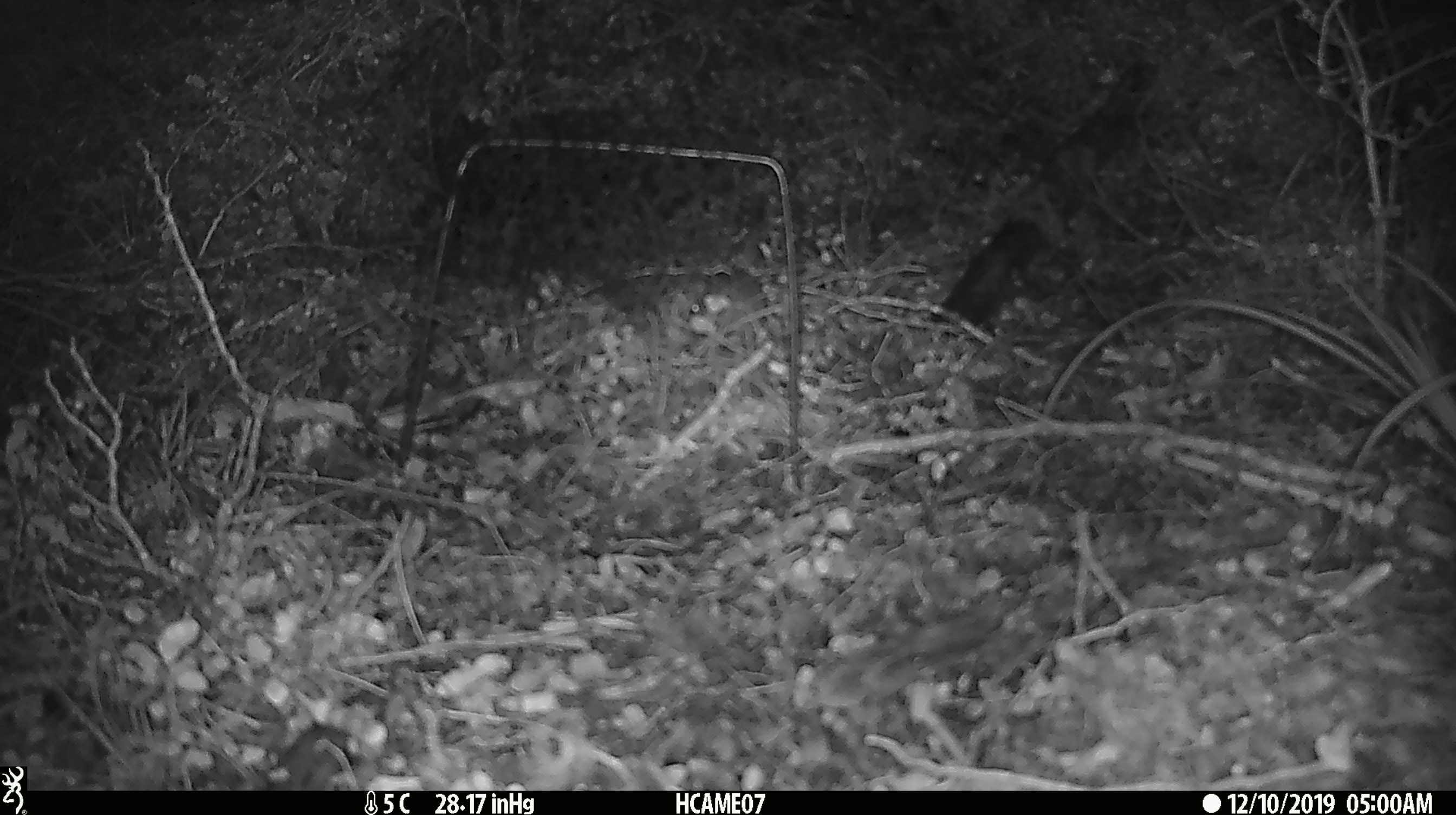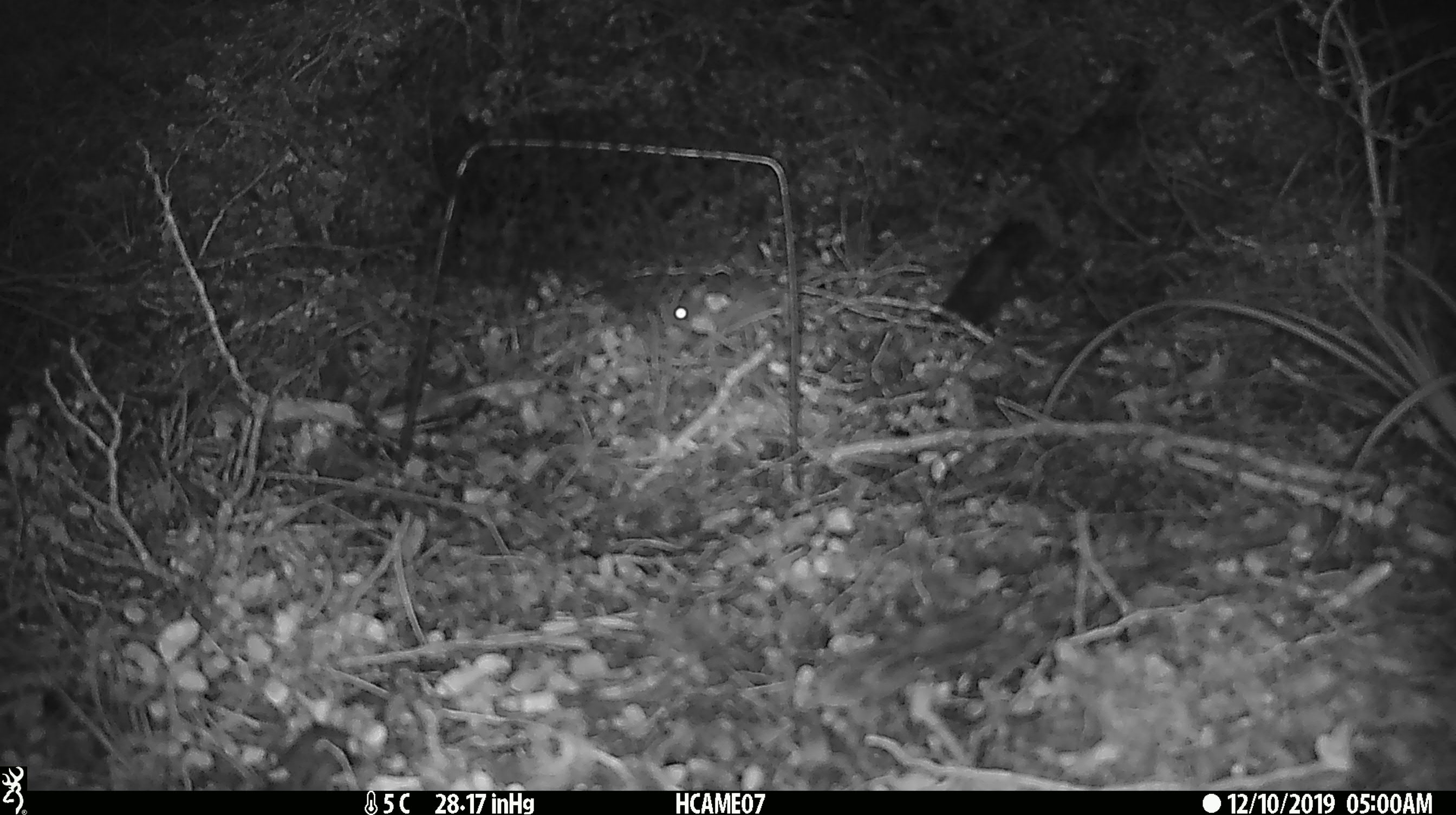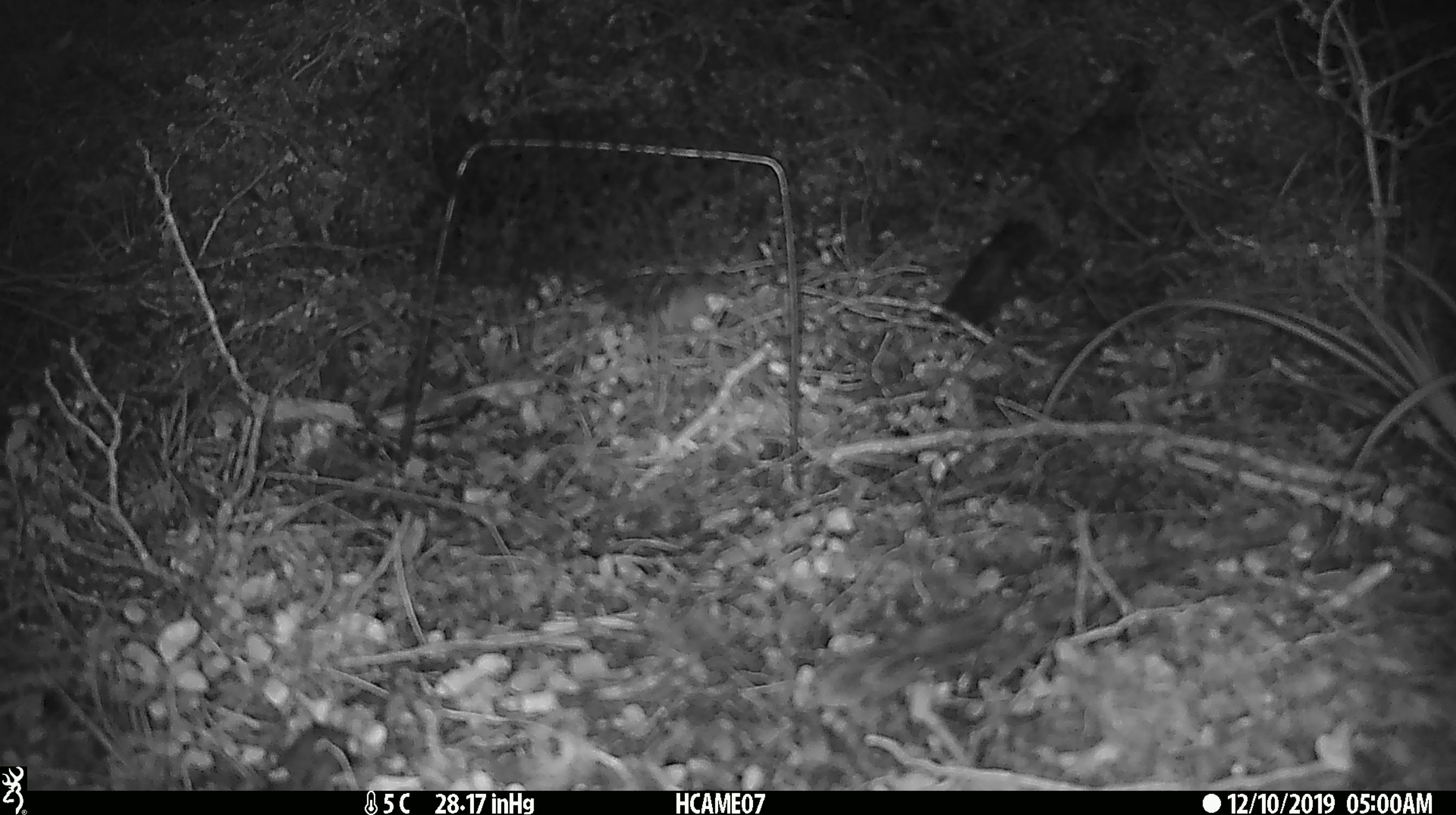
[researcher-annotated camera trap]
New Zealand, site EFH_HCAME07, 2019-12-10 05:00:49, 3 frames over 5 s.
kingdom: Animalia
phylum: Chordata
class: Mammalia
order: Rodentia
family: Muridae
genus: Mus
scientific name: Mus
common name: mouse